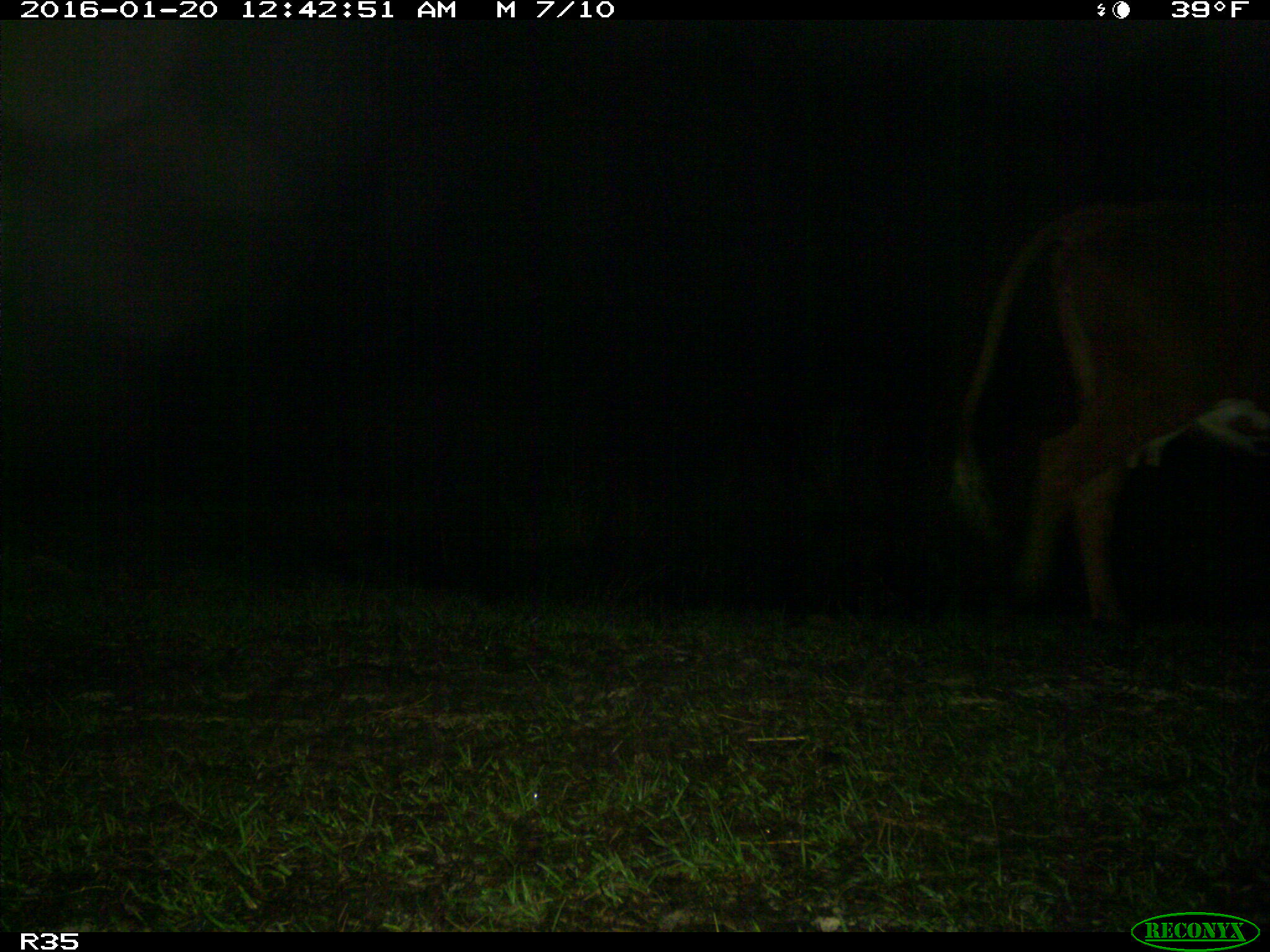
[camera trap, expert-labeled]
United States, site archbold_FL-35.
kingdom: Animalia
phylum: Chordata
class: Mammalia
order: Artiodactyla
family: Bovidae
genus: Bos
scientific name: Bos taurus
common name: domestic cow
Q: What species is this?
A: Bos taurus (domestic cow).